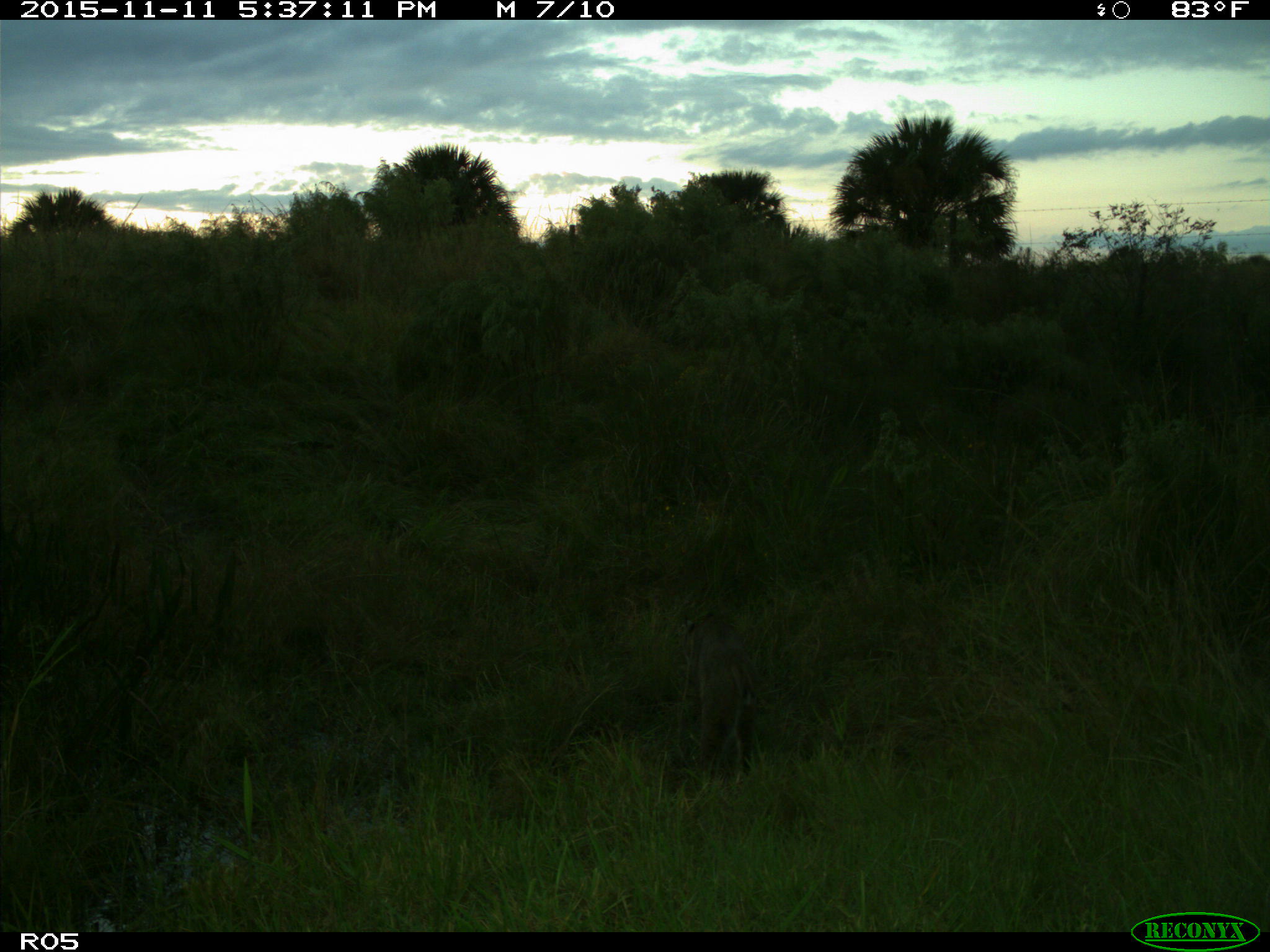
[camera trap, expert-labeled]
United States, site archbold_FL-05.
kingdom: Animalia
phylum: Chordata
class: Mammalia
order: Carnivora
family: Felidae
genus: Lynx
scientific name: Lynx rufus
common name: bobcat